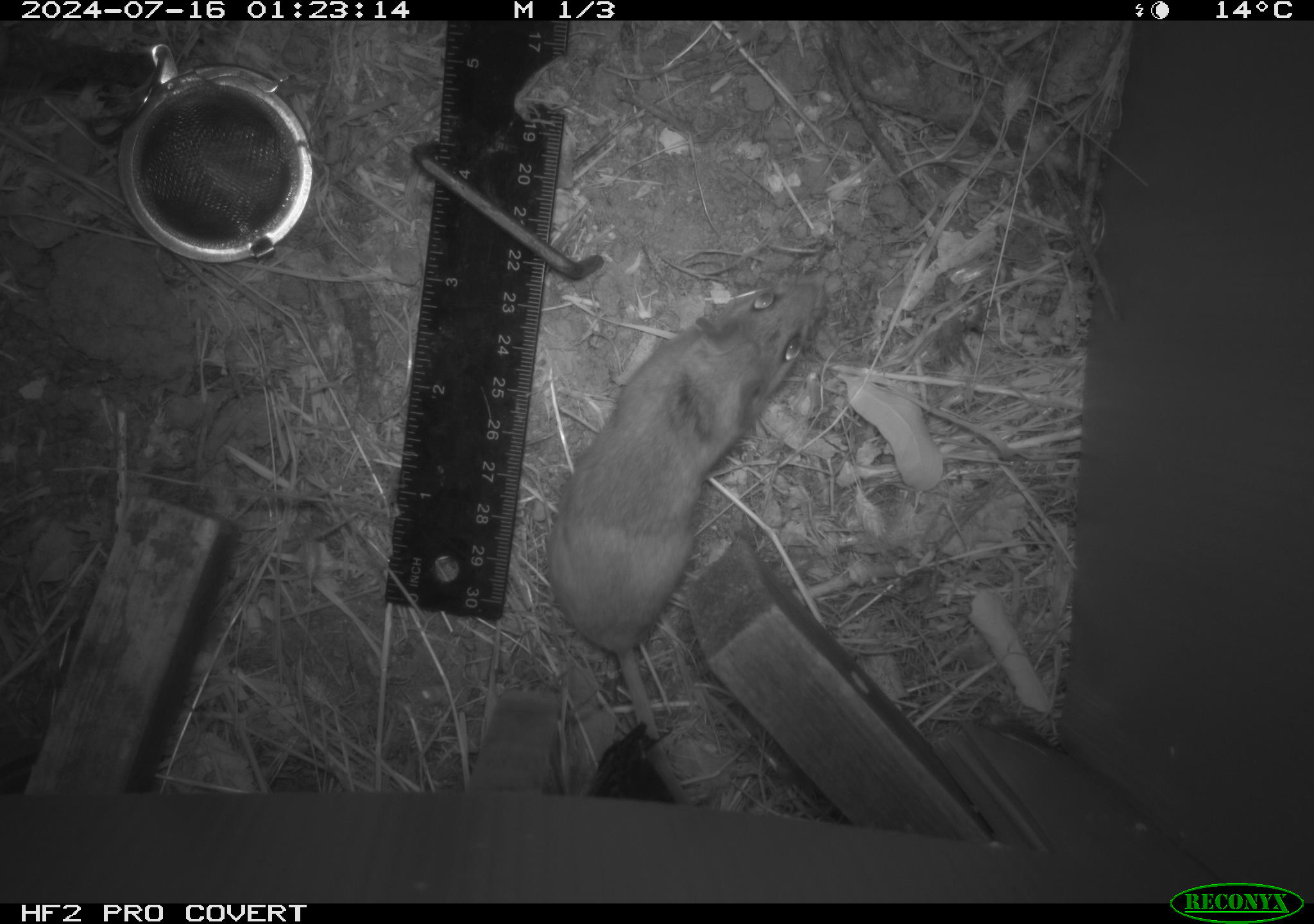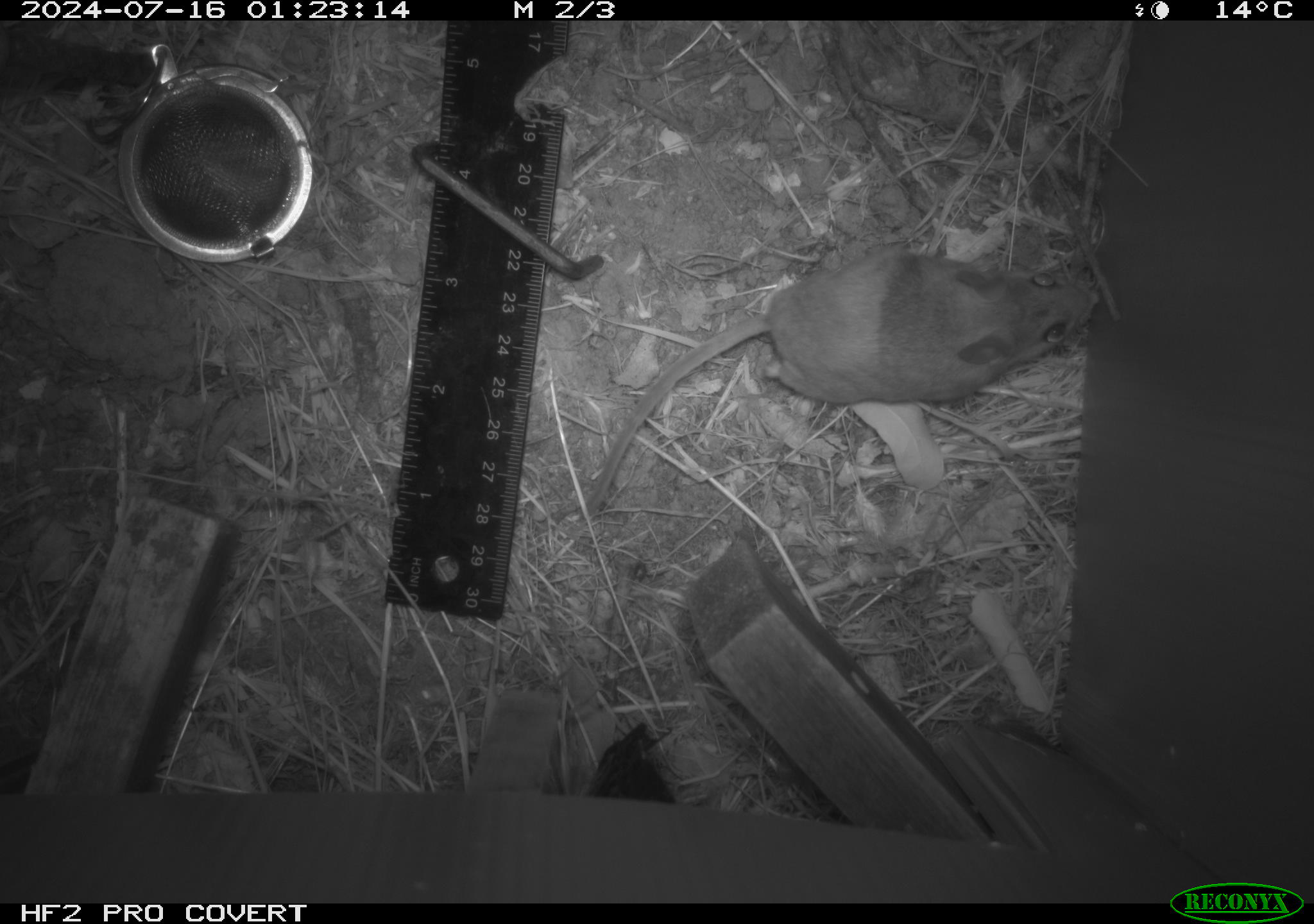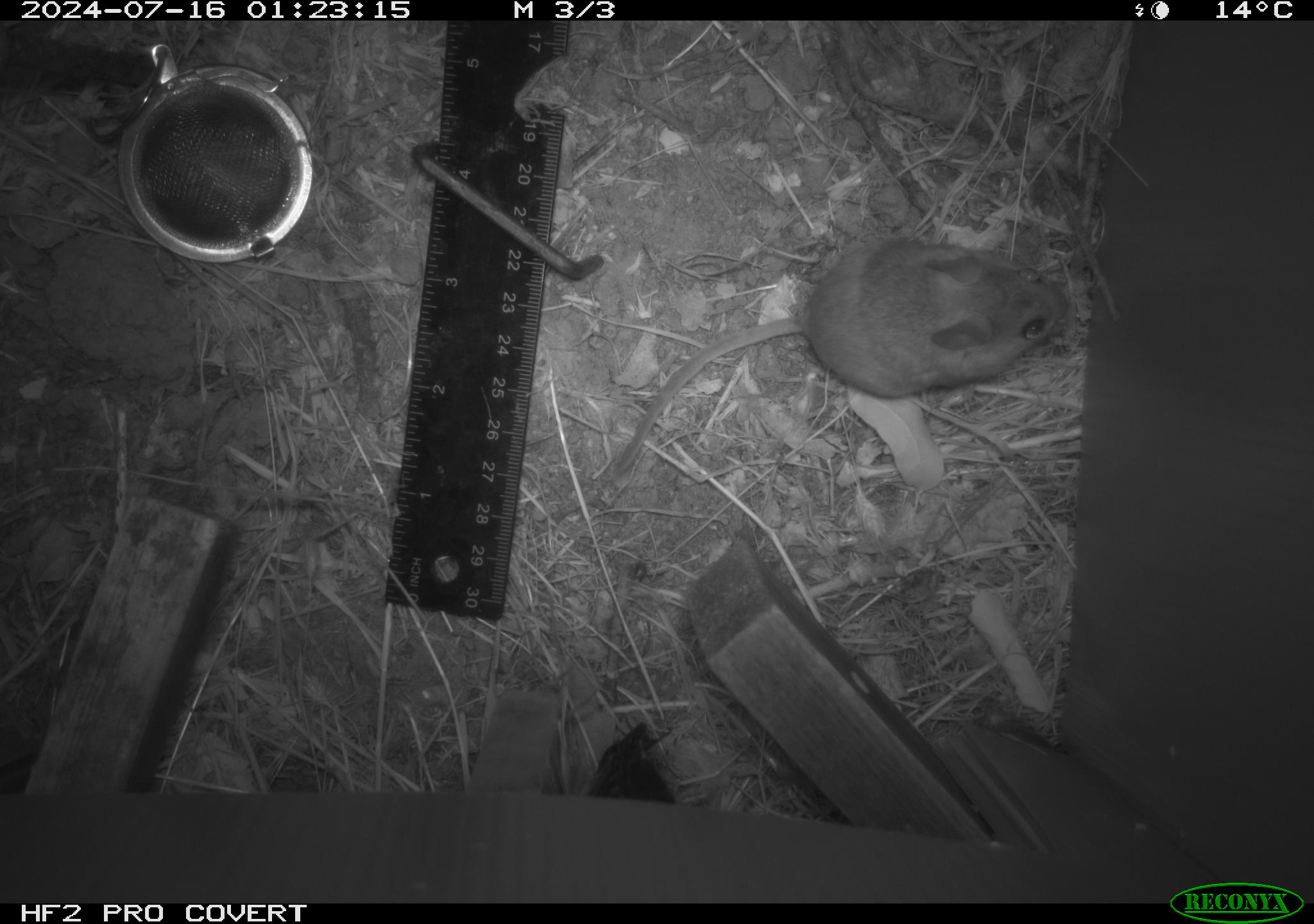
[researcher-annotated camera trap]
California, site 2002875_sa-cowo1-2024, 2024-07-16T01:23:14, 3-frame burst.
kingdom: Animalia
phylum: Chordata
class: Mammalia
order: Rodentia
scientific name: Rodentia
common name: rodent